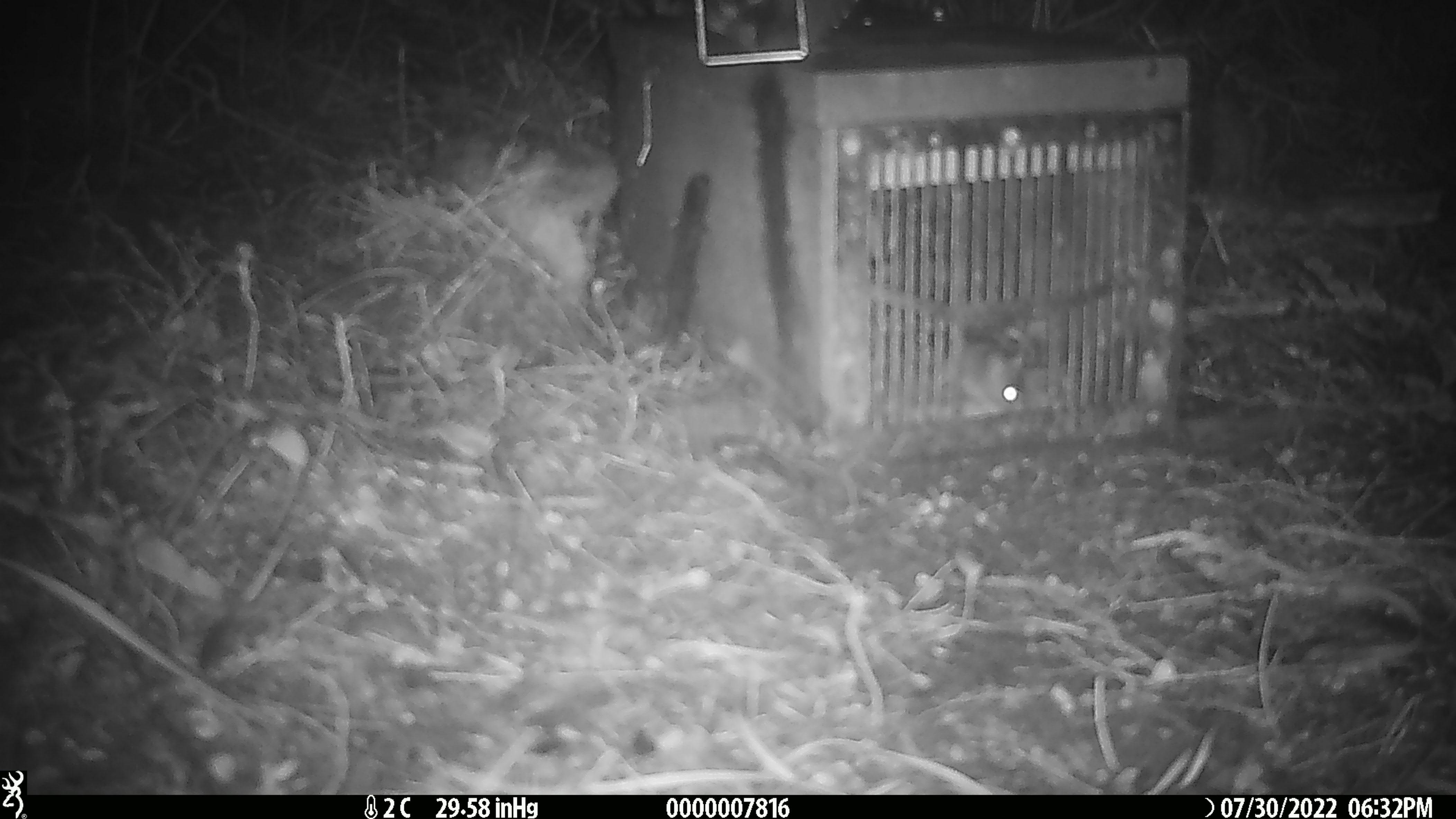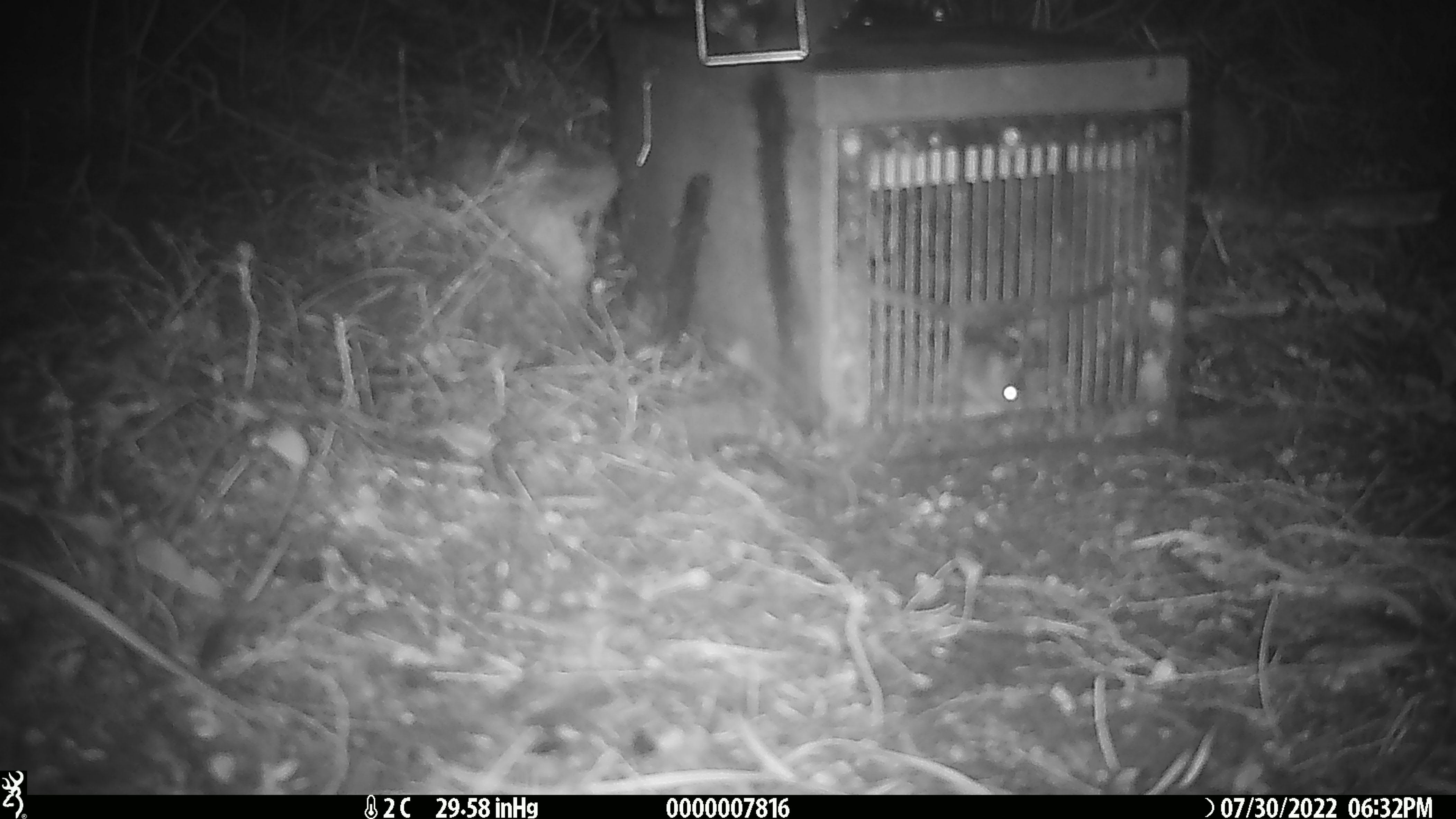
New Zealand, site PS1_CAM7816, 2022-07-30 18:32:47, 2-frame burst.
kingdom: Animalia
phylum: Chordata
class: Mammalia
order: Rodentia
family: Muridae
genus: Mus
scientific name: Mus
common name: mouse